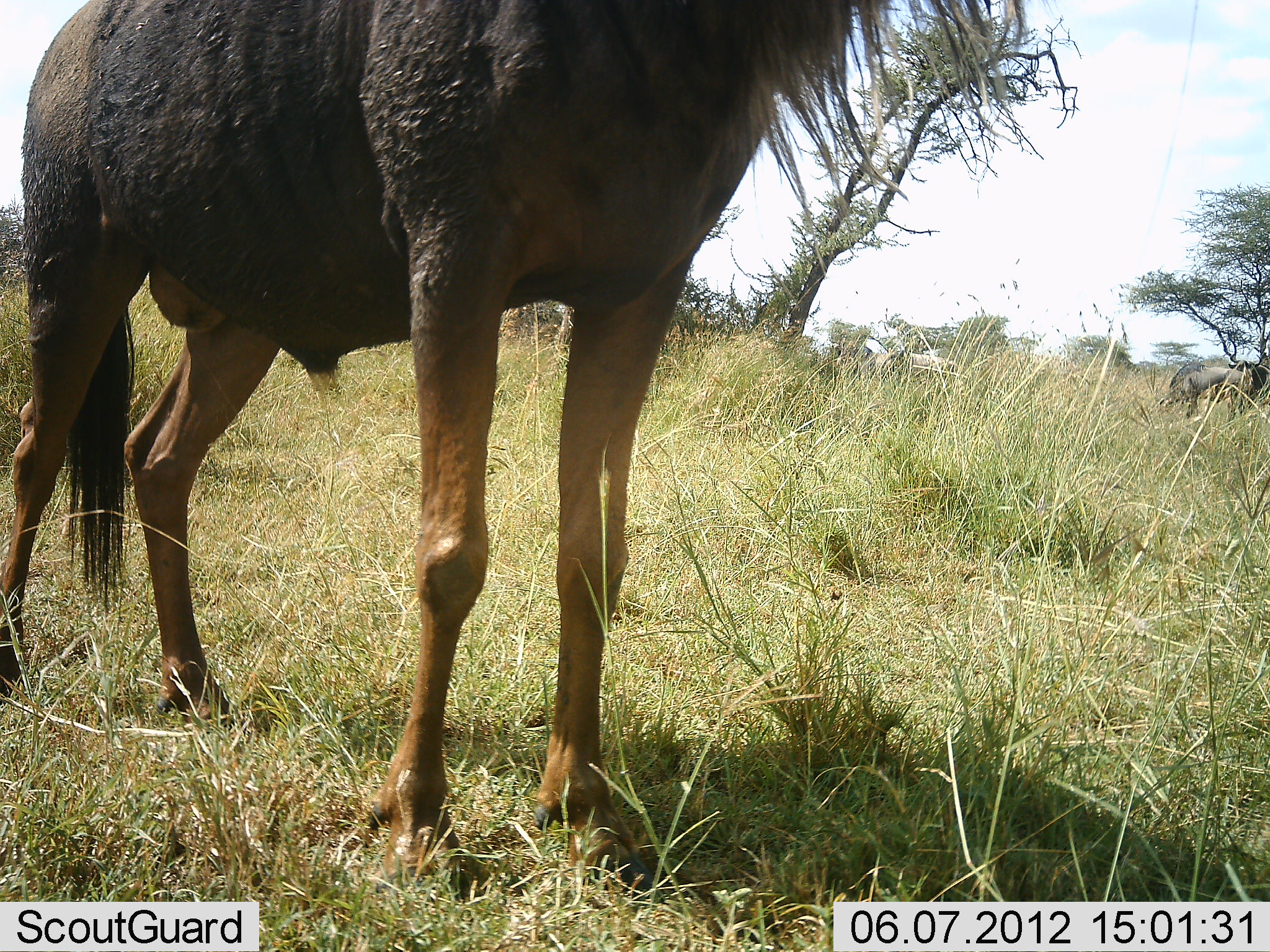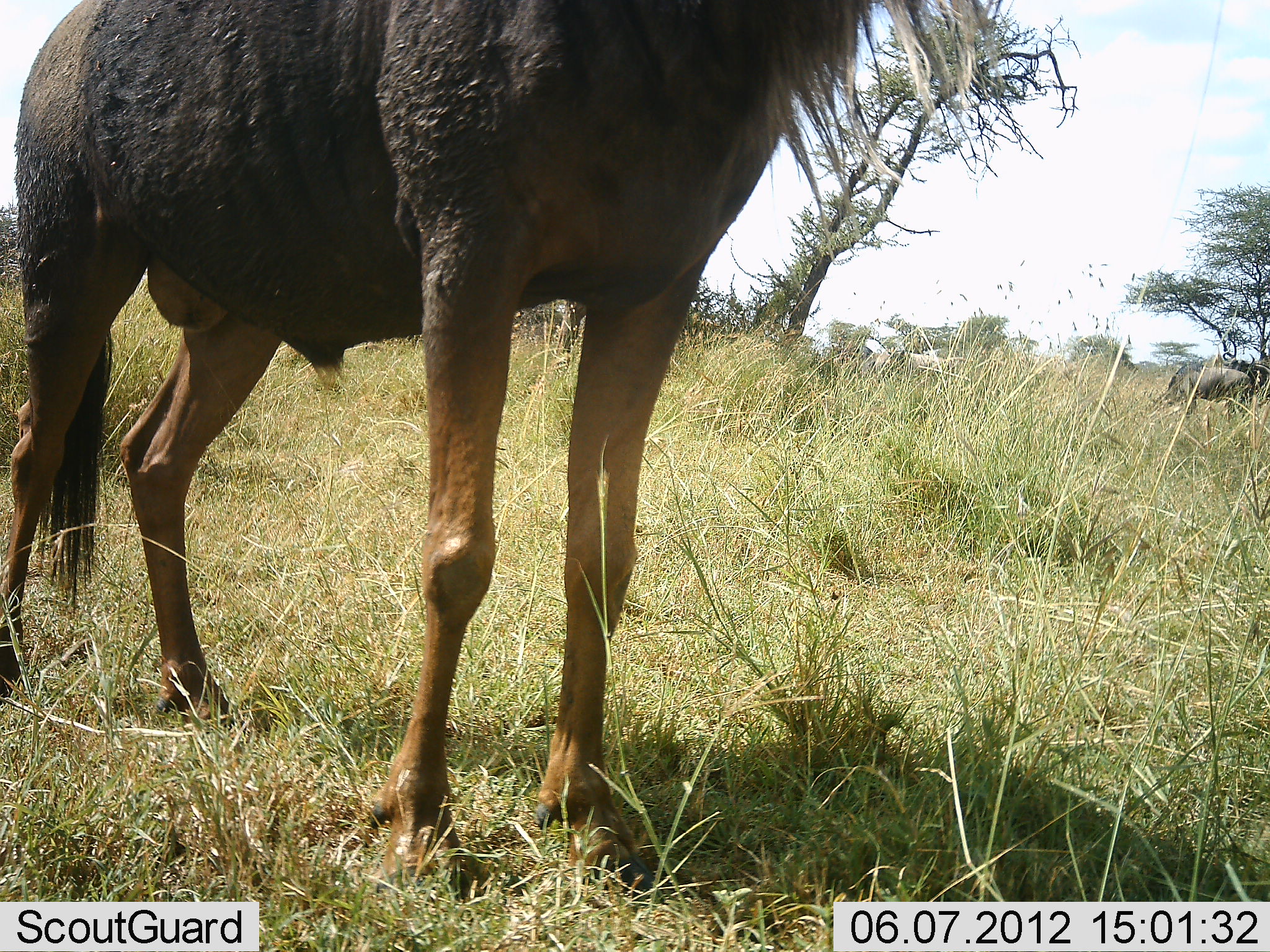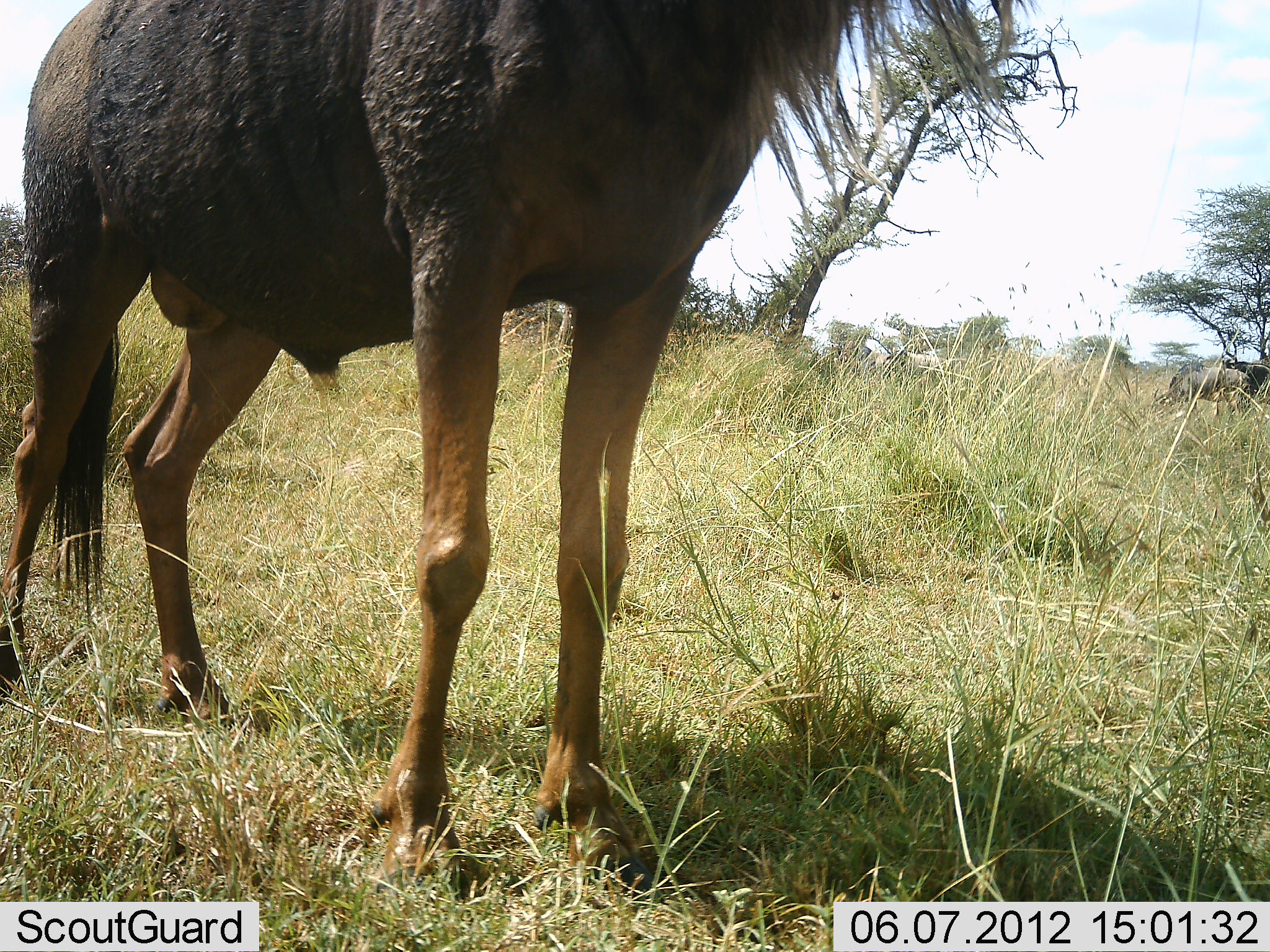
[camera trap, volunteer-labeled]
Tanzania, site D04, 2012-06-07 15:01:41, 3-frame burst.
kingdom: Animalia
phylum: Chordata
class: Mammalia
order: Artiodactyla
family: Bovidae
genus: Connochaetes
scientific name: Connochaetes taurinus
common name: blue wildebeest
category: wildebeest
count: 1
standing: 100%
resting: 0%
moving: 0%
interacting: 0%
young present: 0%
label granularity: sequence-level